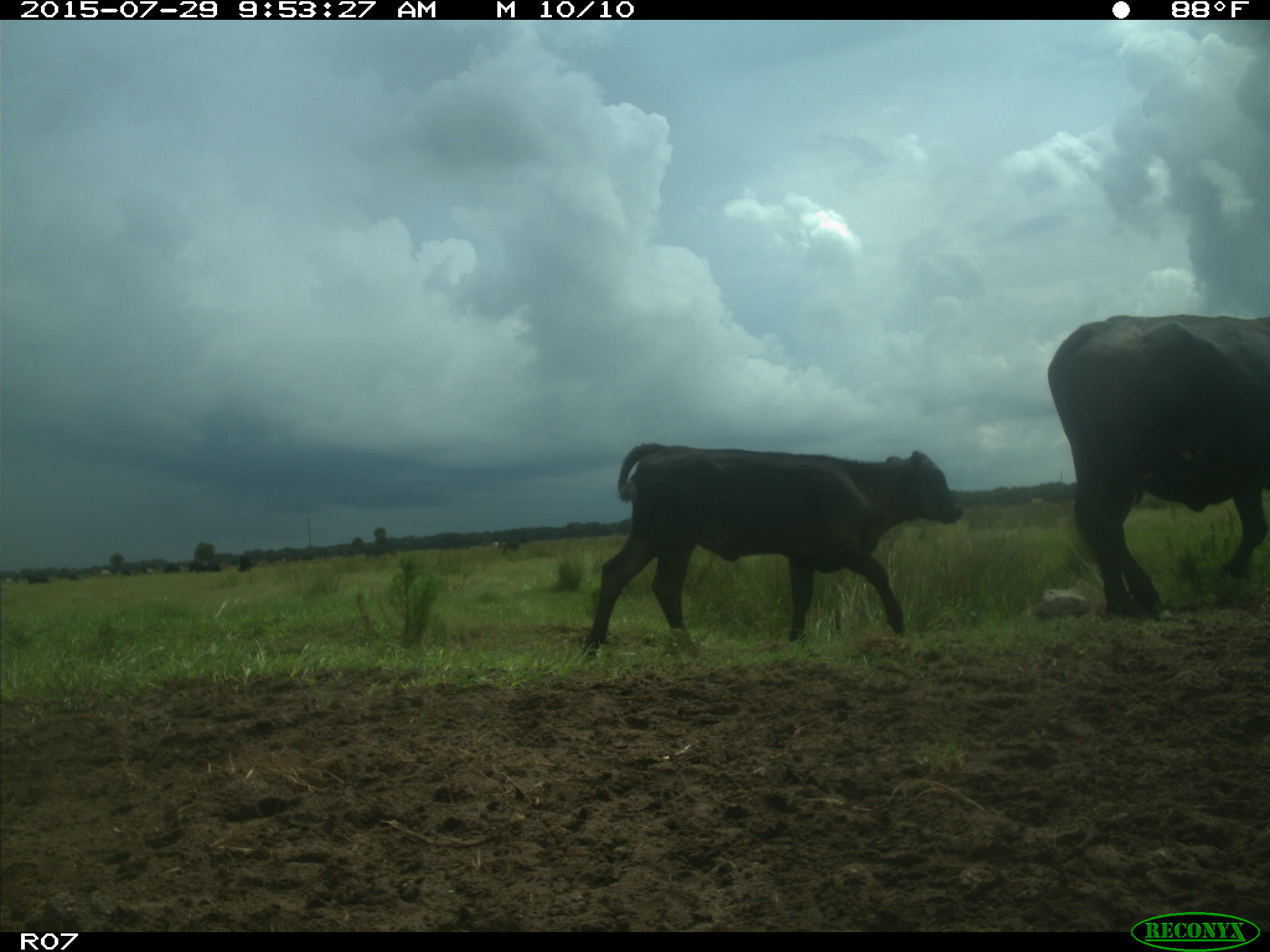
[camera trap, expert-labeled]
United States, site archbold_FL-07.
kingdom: Animalia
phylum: Chordata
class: Mammalia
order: Artiodactyla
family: Bovidae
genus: Bos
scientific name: Bos taurus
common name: domestic cow